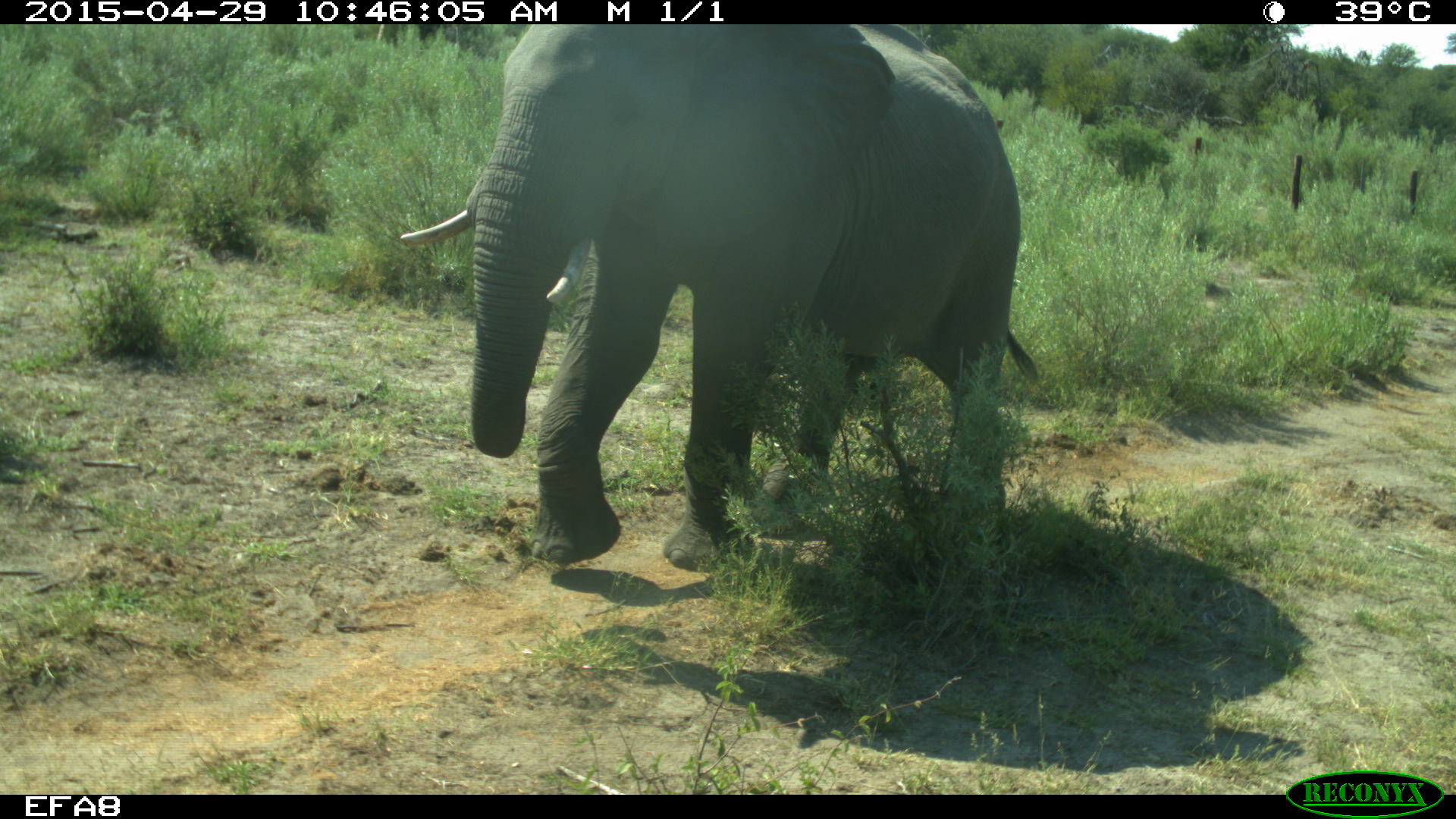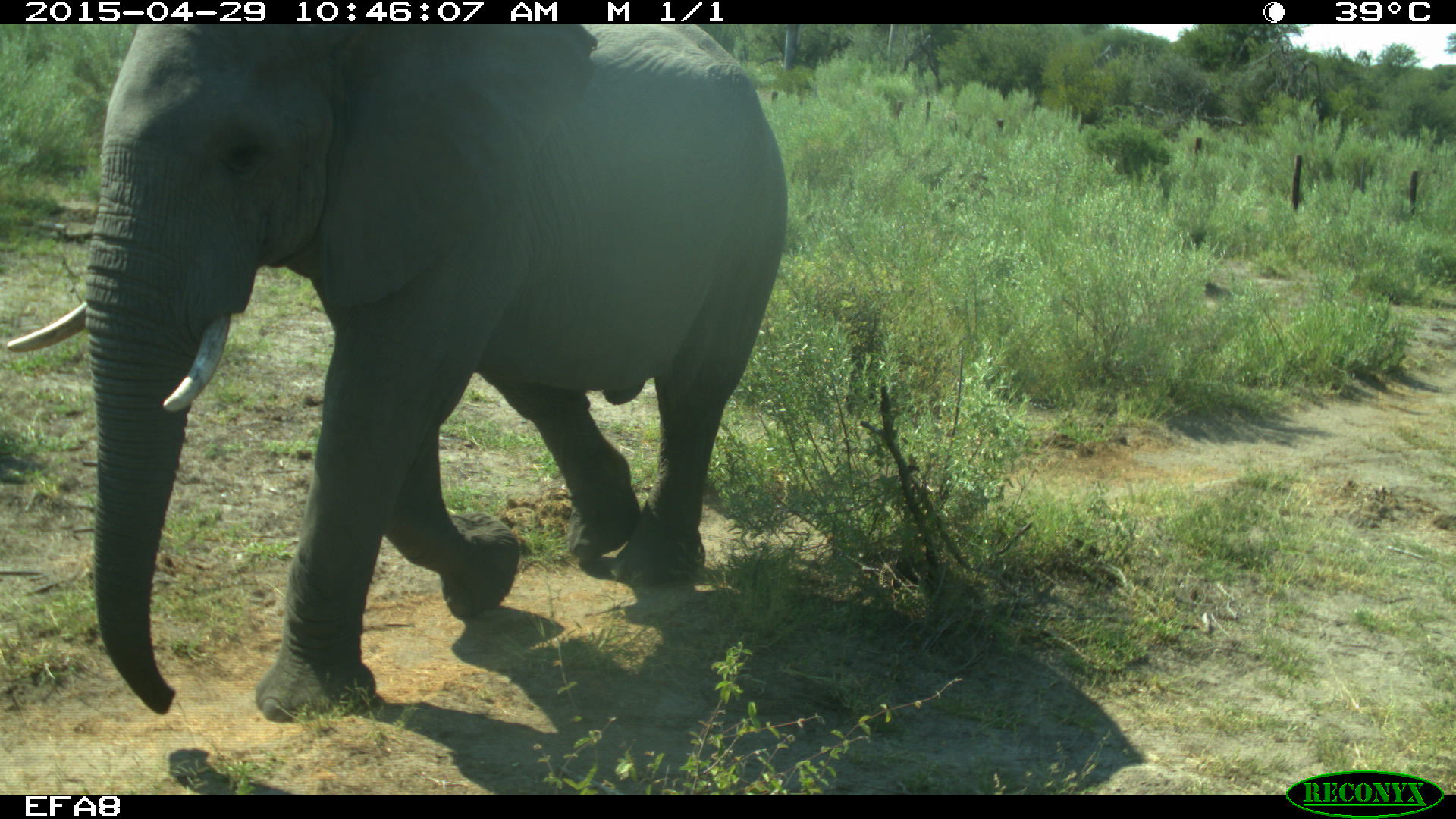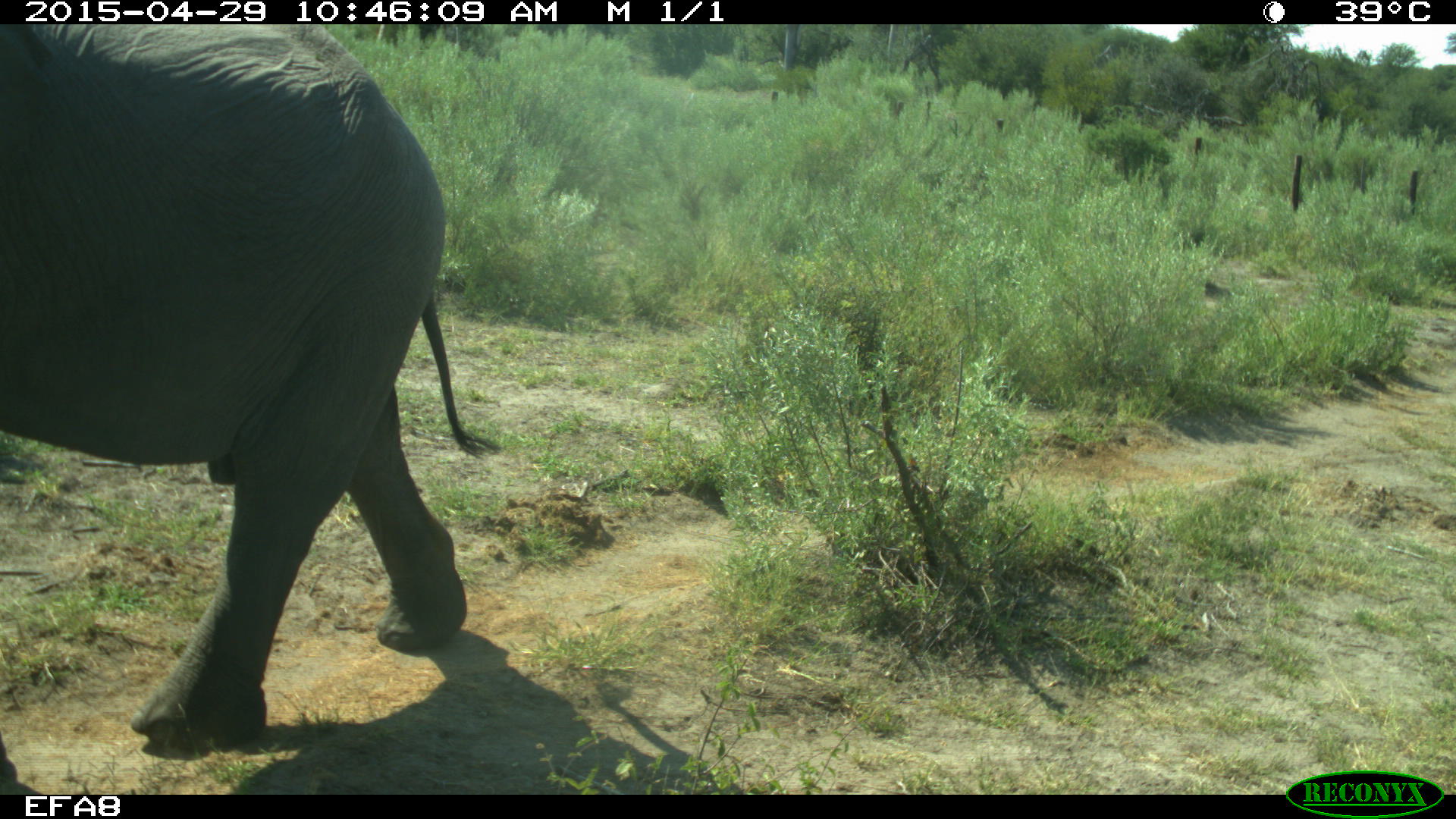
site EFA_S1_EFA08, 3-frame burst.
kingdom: Animalia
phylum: Chordata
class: Mammalia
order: Proboscidea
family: Elephantidae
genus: Loxodonta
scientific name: Loxodonta africana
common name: african bush elephant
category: elephant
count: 1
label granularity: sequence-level